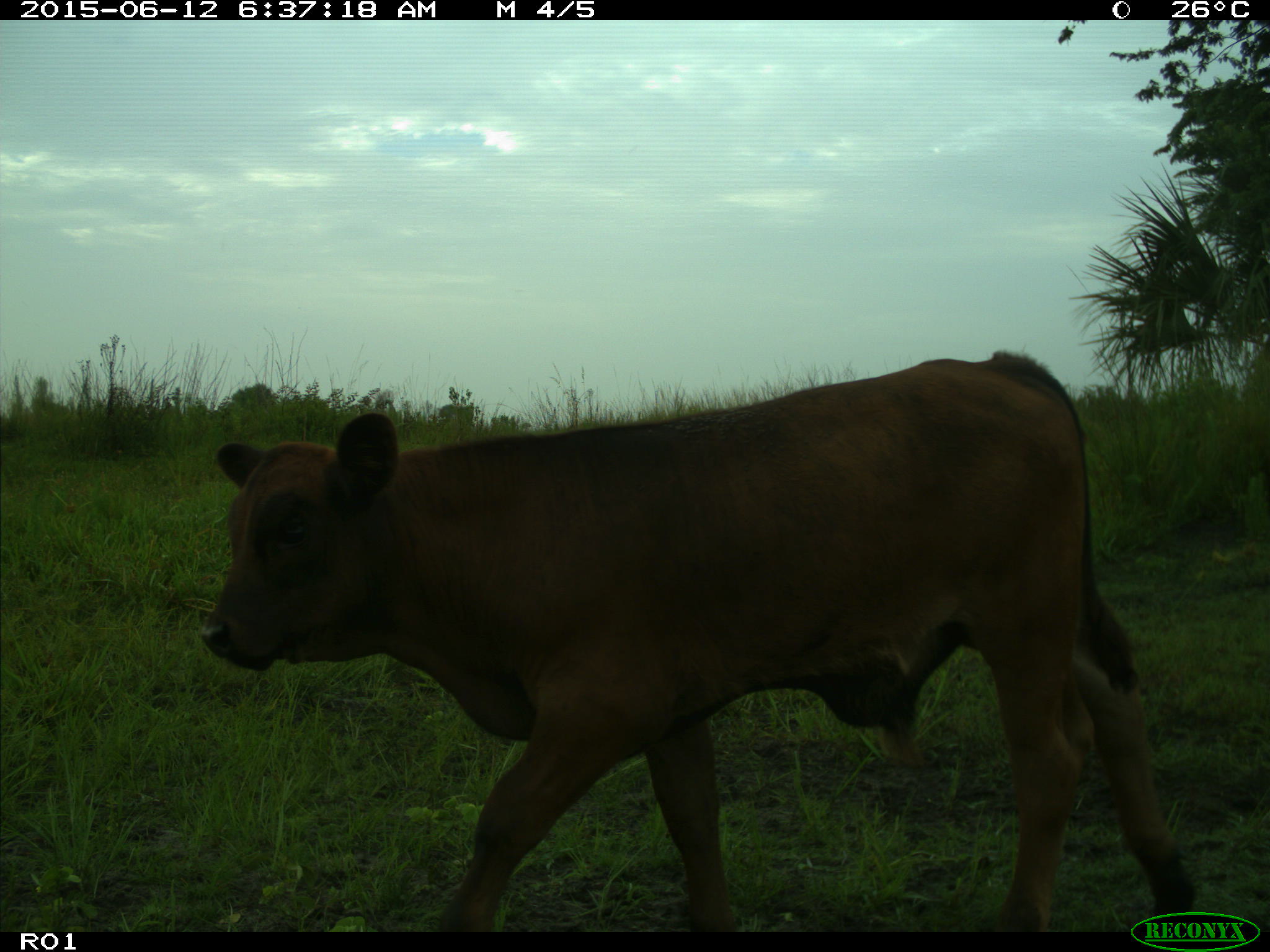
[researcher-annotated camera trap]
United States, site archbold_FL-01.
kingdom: Animalia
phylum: Chordata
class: Mammalia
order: Artiodactyla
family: Bovidae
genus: Bos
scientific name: Bos taurus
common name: domestic cow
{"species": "Bos taurus (domestic cow)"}